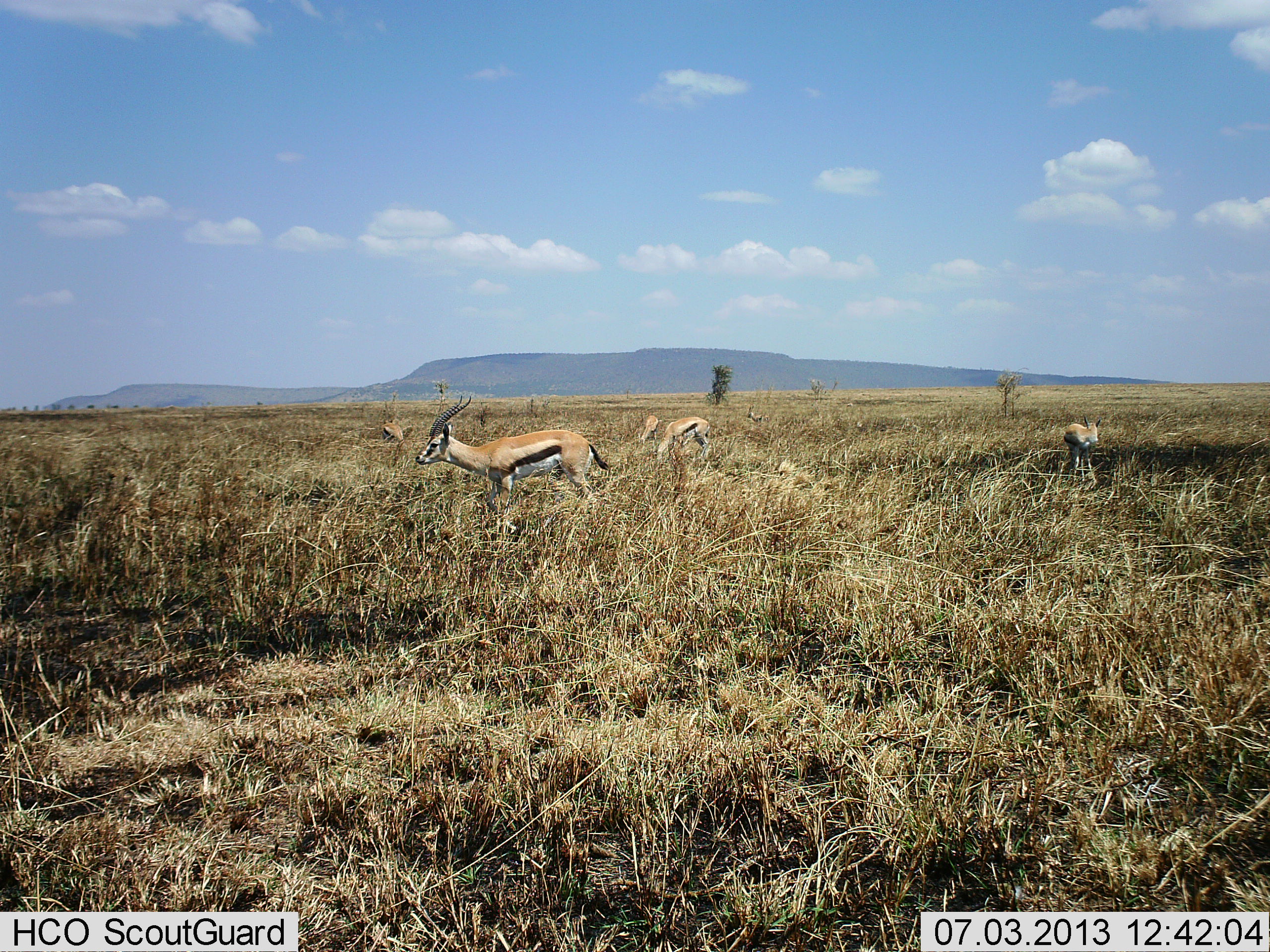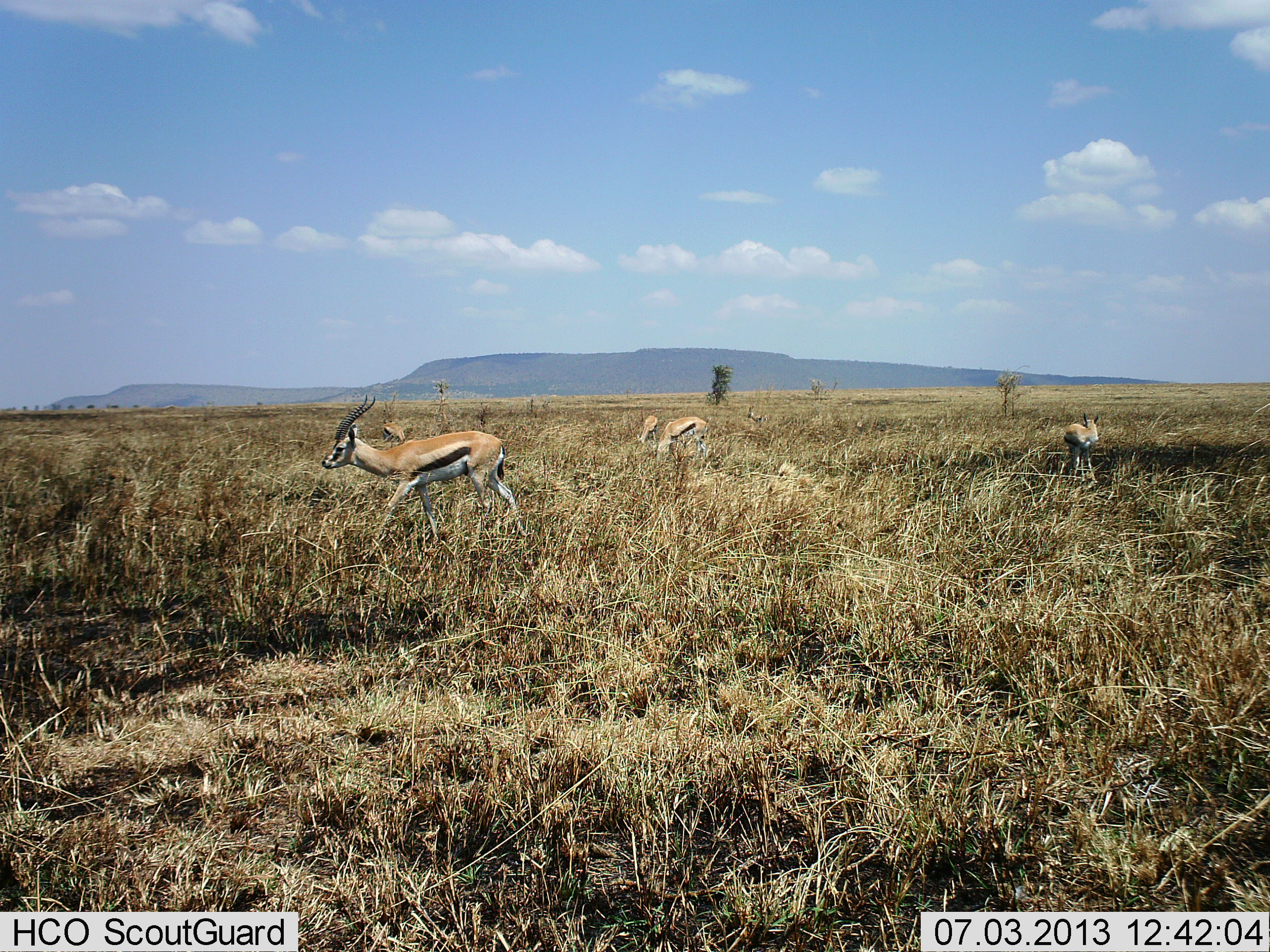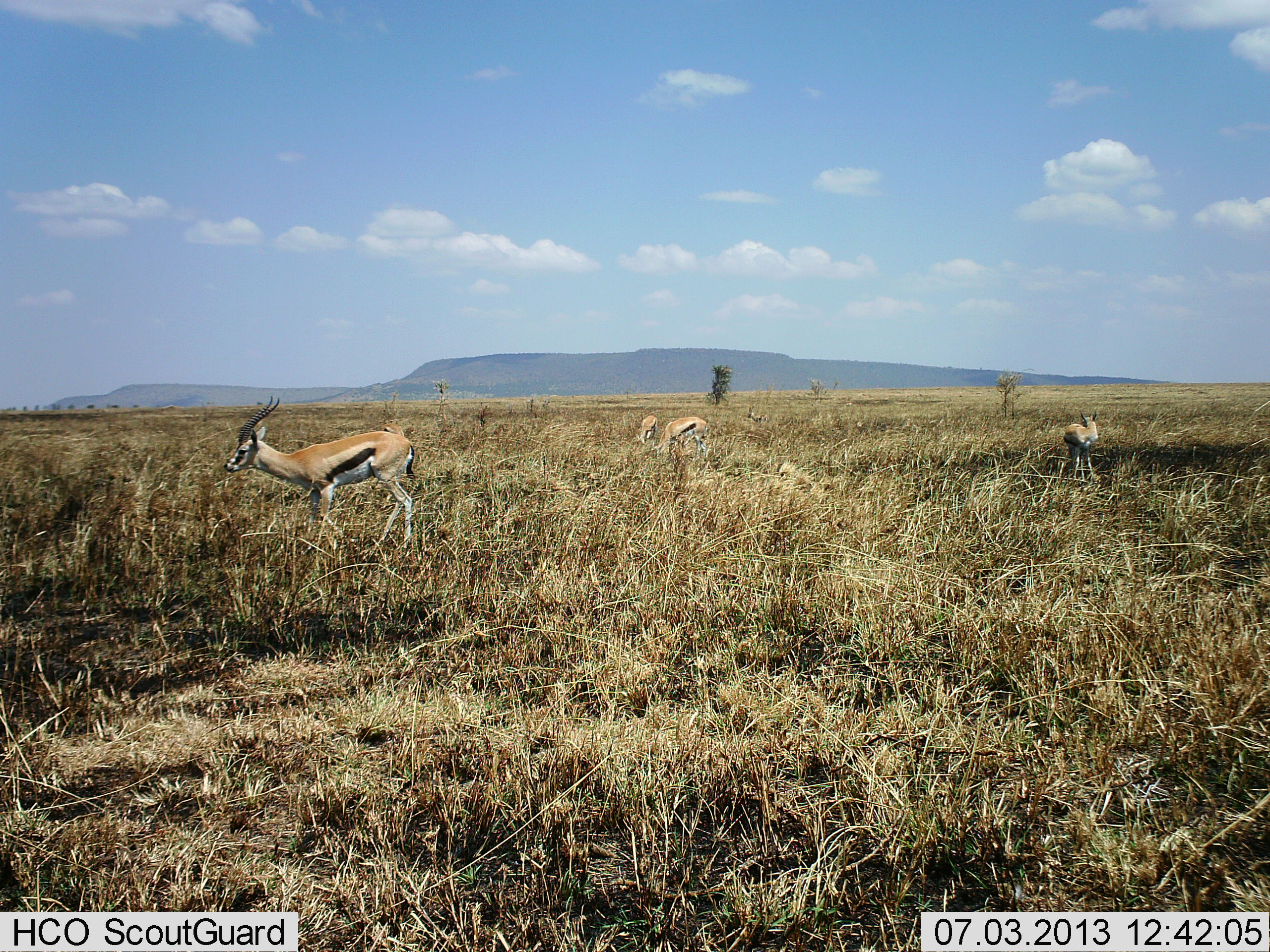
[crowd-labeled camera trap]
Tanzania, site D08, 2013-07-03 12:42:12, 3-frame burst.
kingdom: Animalia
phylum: Chordata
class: Mammalia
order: Artiodactyla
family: Bovidae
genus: Eudorcas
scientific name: Eudorcas thomsonii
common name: thomson's gazelle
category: gazellethomsons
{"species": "gazellethomsons (thomson's gazelle) (Eudorcas thomsonii)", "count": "5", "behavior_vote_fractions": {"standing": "53%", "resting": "3%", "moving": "70%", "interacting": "3%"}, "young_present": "0%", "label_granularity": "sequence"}